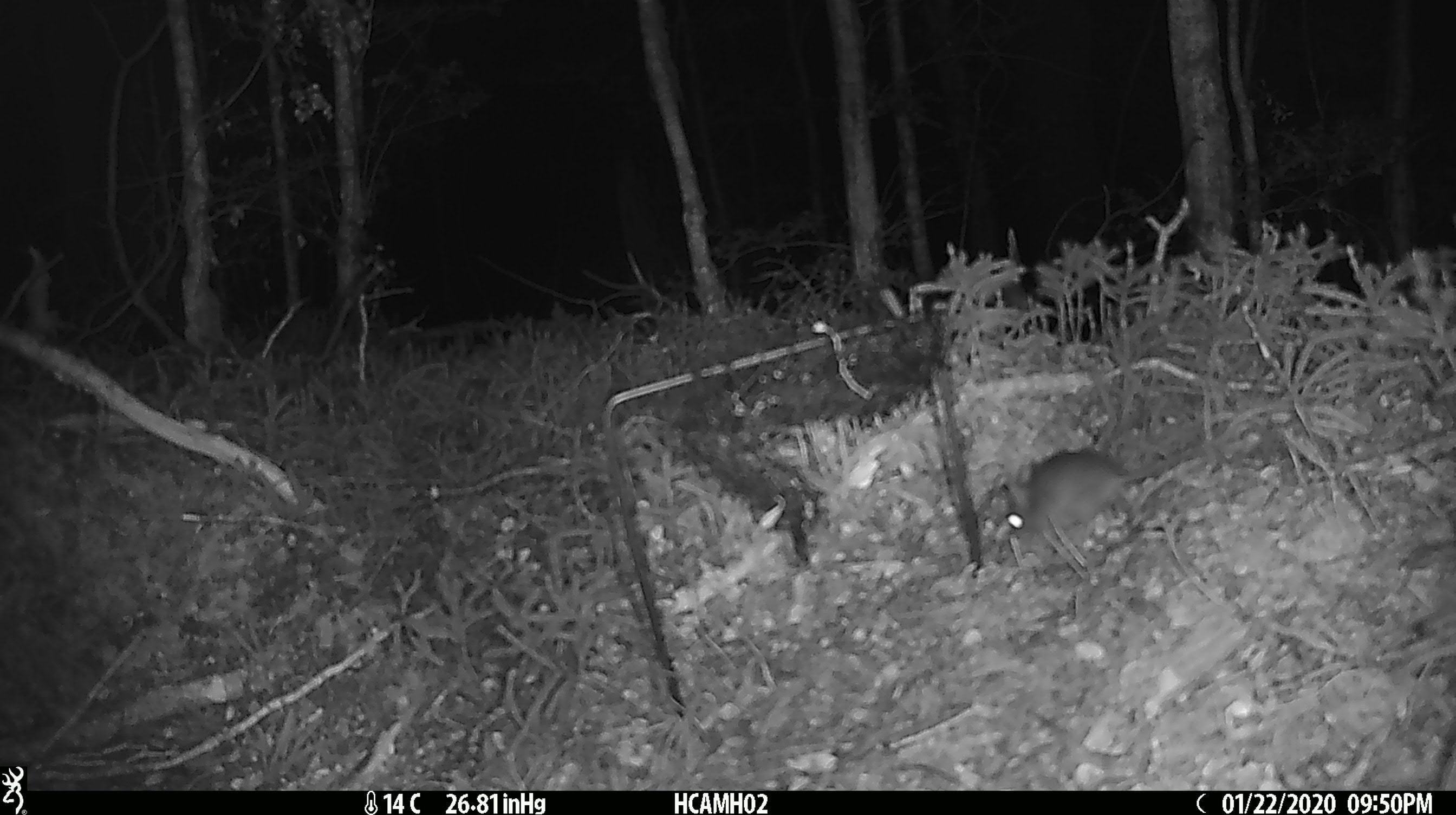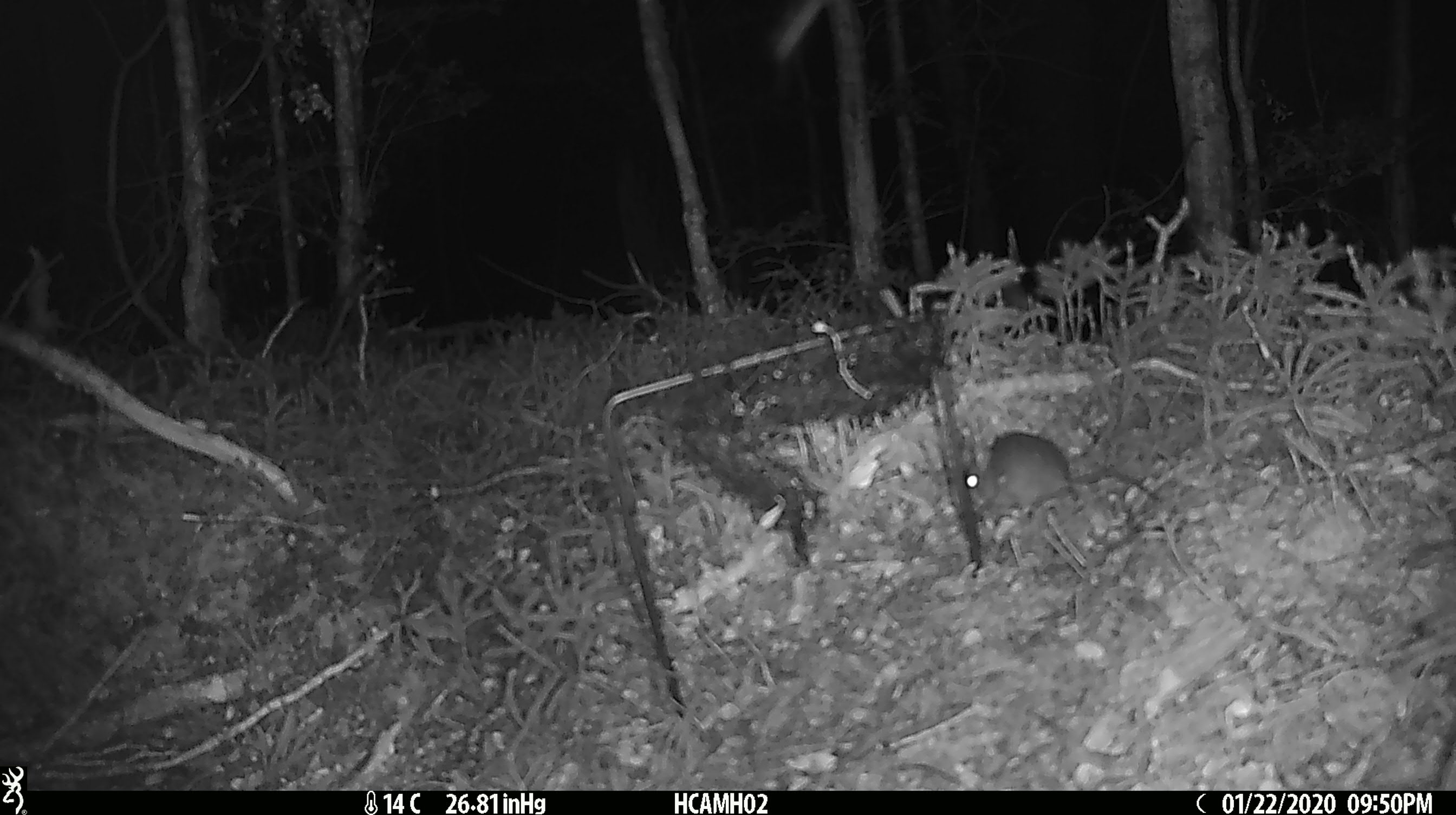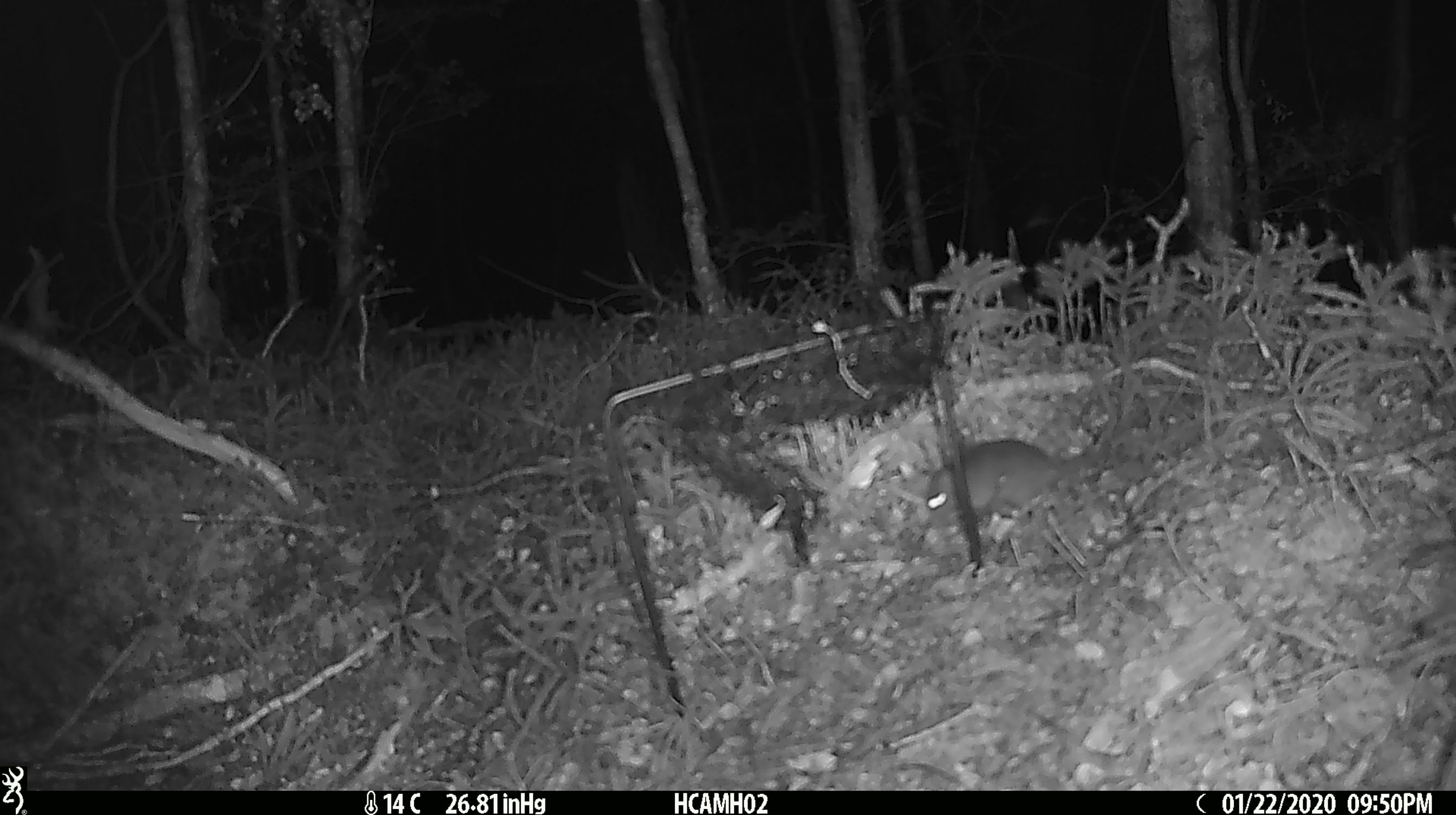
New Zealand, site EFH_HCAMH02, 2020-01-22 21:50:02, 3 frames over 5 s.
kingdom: Animalia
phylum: Chordata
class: Mammalia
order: Rodentia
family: Muridae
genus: Mus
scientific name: Mus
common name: mouse